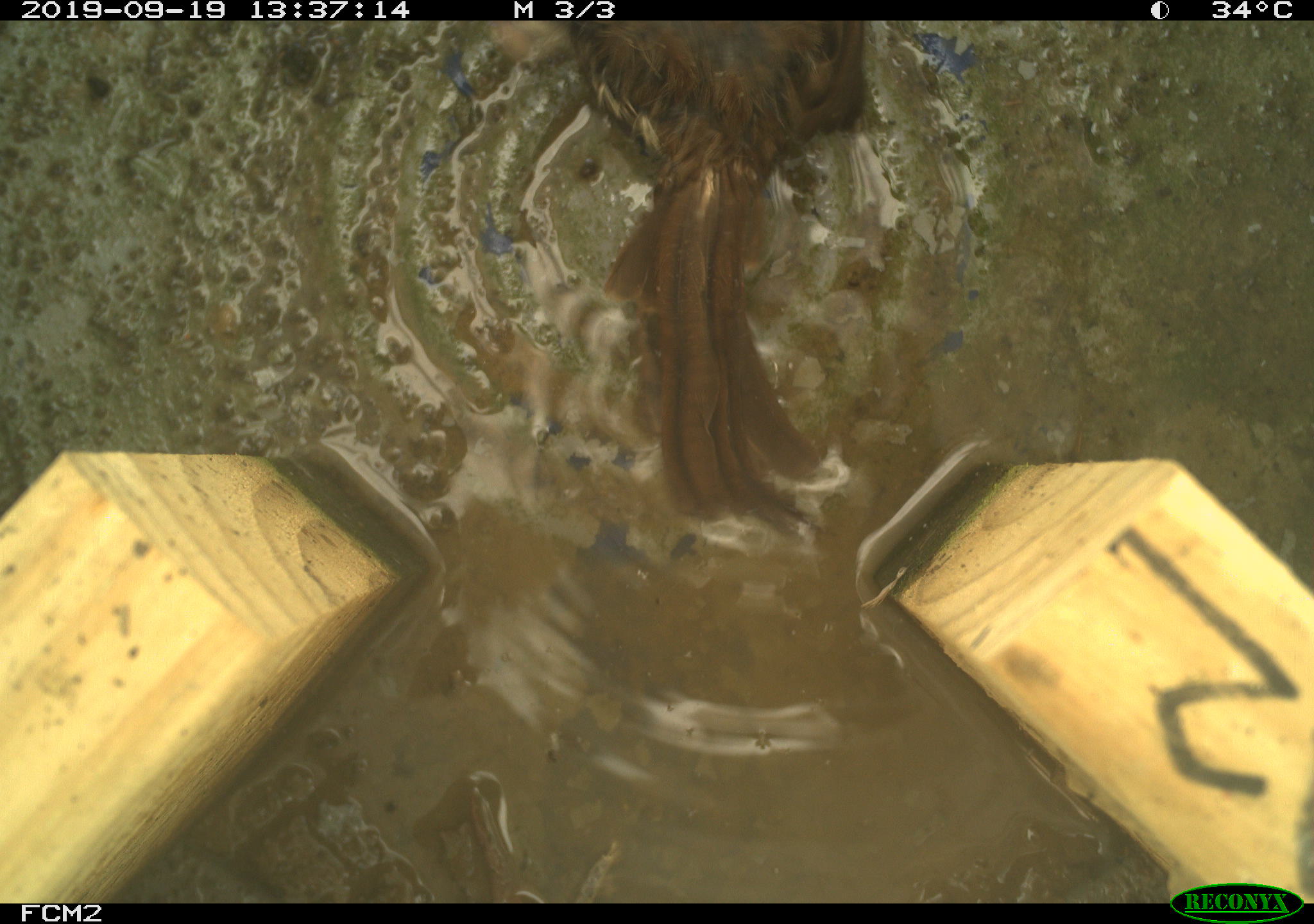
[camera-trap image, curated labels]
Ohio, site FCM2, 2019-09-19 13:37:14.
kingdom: Animalia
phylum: Chordata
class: Aves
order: Passeriformes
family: Passerellidae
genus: Melospiza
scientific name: Melospiza melodia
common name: song sparrow